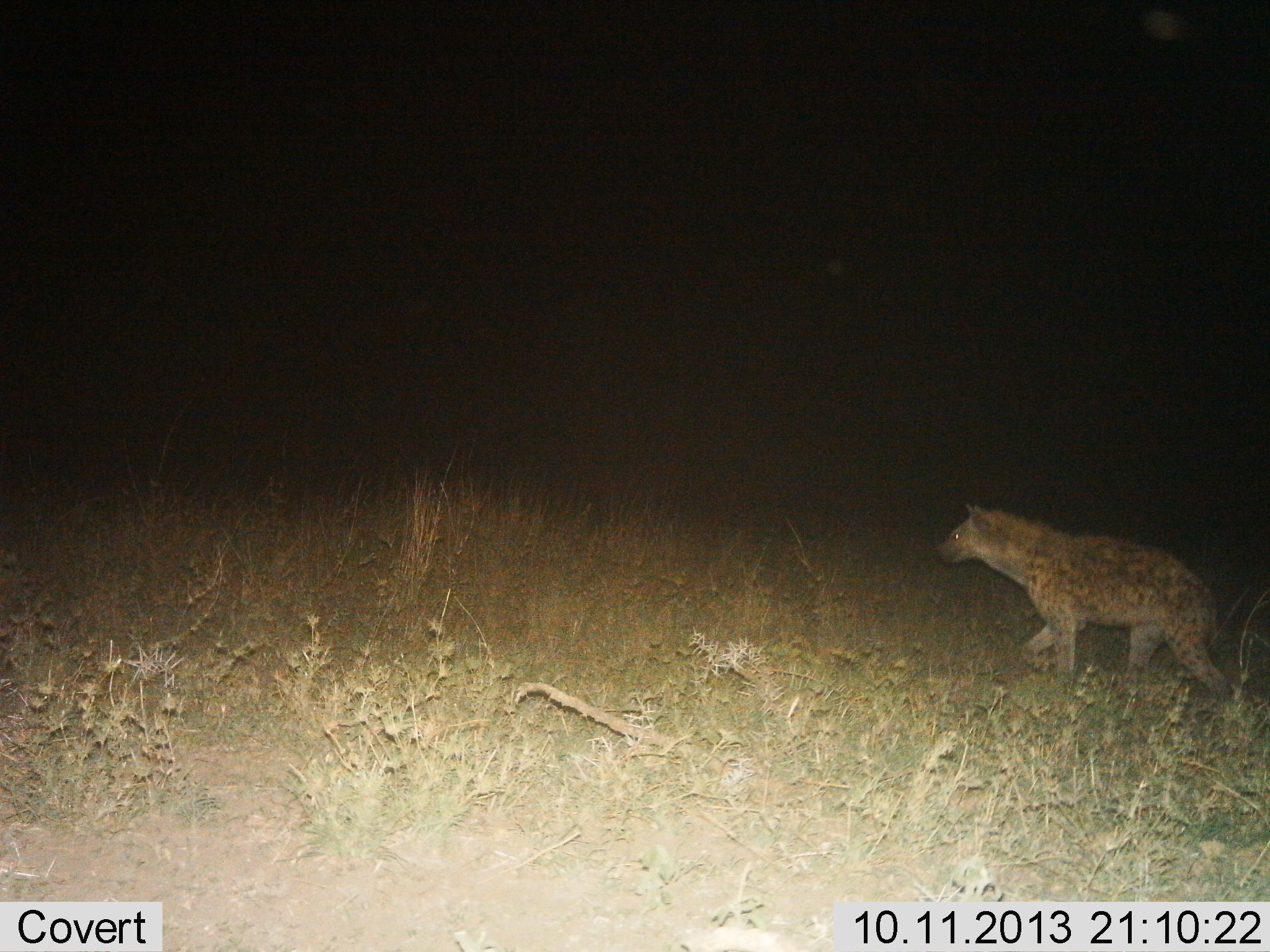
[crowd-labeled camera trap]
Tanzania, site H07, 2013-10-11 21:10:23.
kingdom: Animalia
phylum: Chordata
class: Mammalia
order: Carnivora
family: Hyaenidae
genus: Crocuta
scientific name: Crocuta crocuta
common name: spotted hyena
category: hyenaspotted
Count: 1.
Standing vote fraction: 19%.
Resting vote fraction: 0%.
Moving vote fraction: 81%.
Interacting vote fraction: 0%.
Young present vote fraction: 0%.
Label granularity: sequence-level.